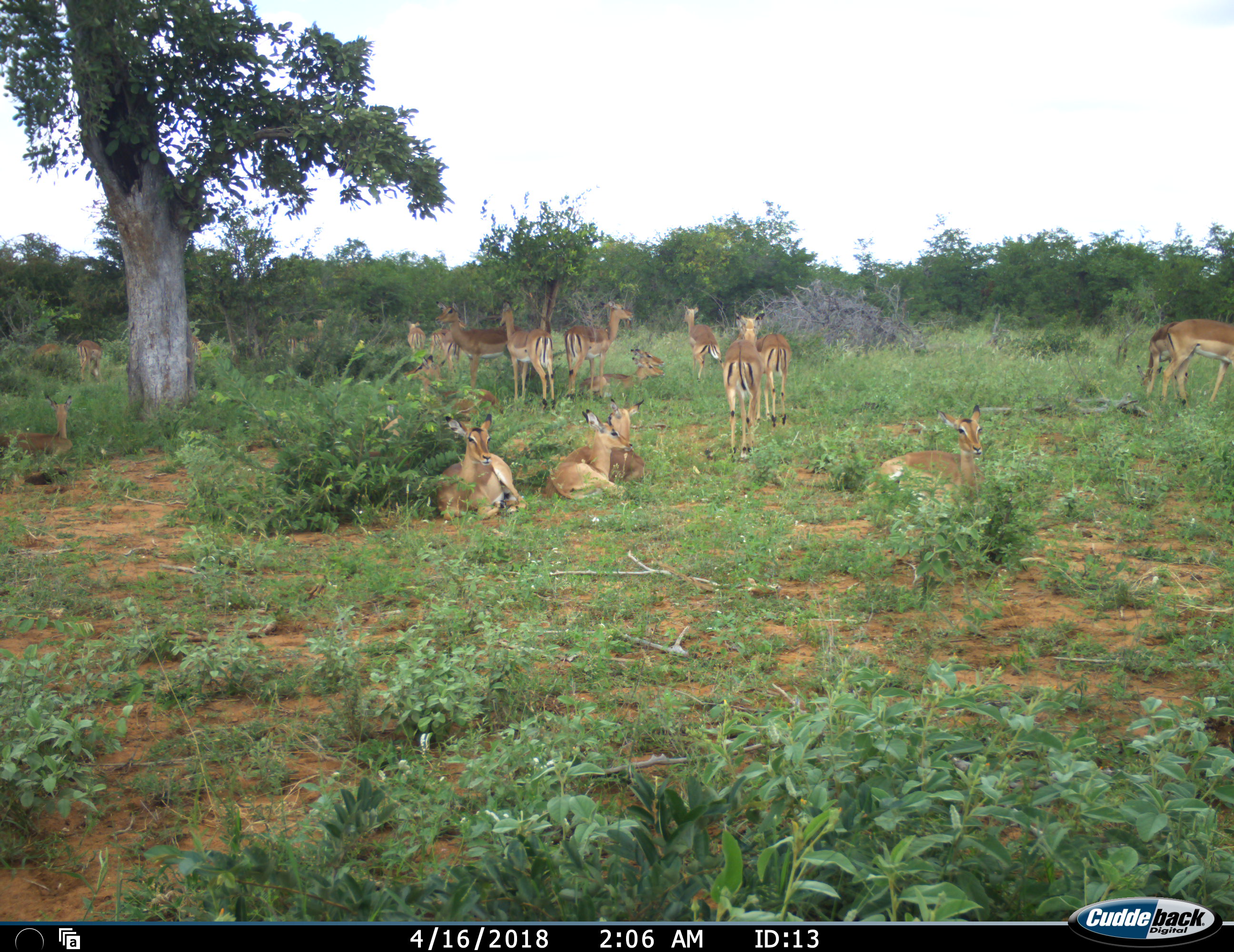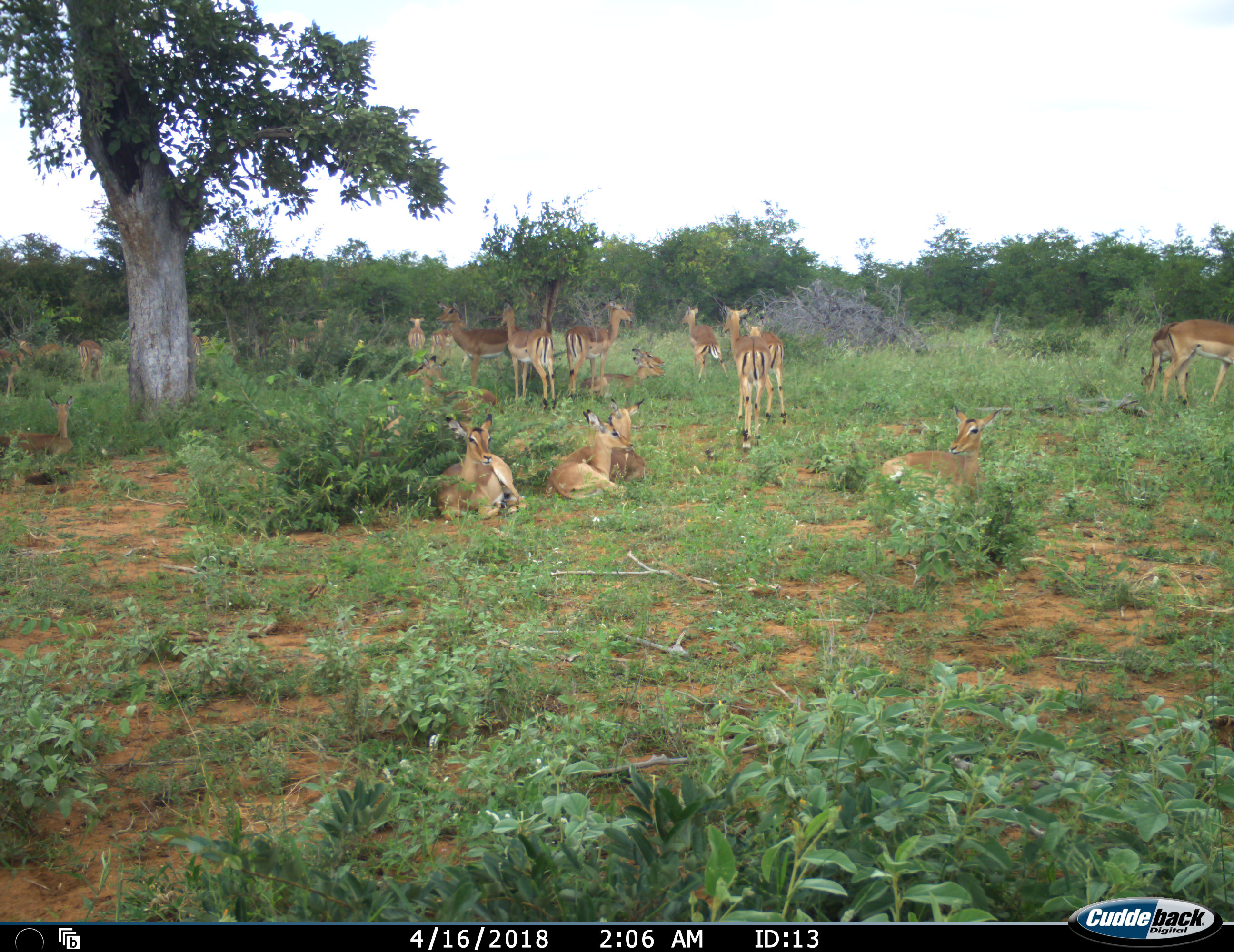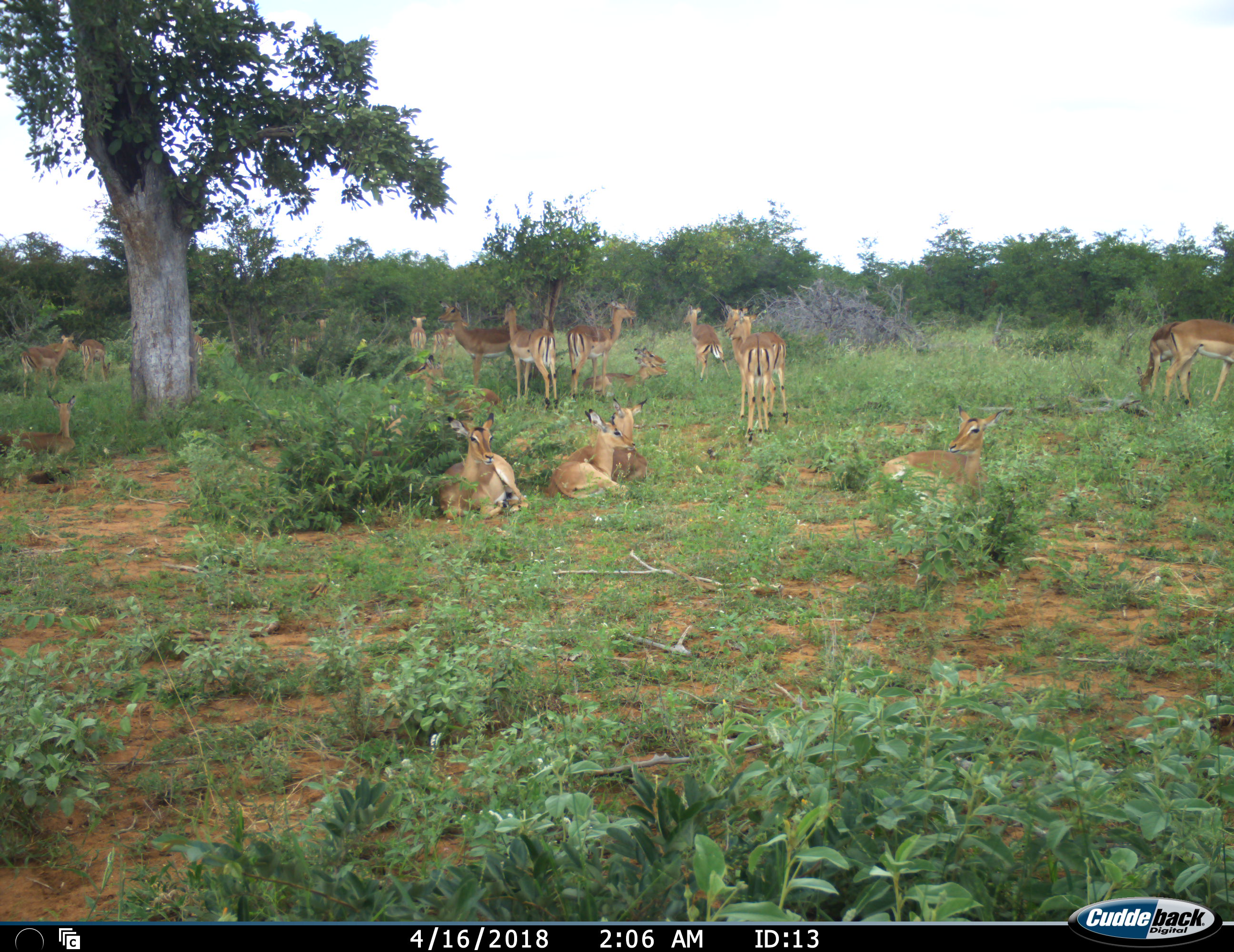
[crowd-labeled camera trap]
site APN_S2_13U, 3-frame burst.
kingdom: Animalia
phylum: Chordata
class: Mammalia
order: Artiodactyla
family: Bovidae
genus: Aepyceros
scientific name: Aepyceros melampus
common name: impala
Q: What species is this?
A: Impala (Aepyceros melampus).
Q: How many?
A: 11-50.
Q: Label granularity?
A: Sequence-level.